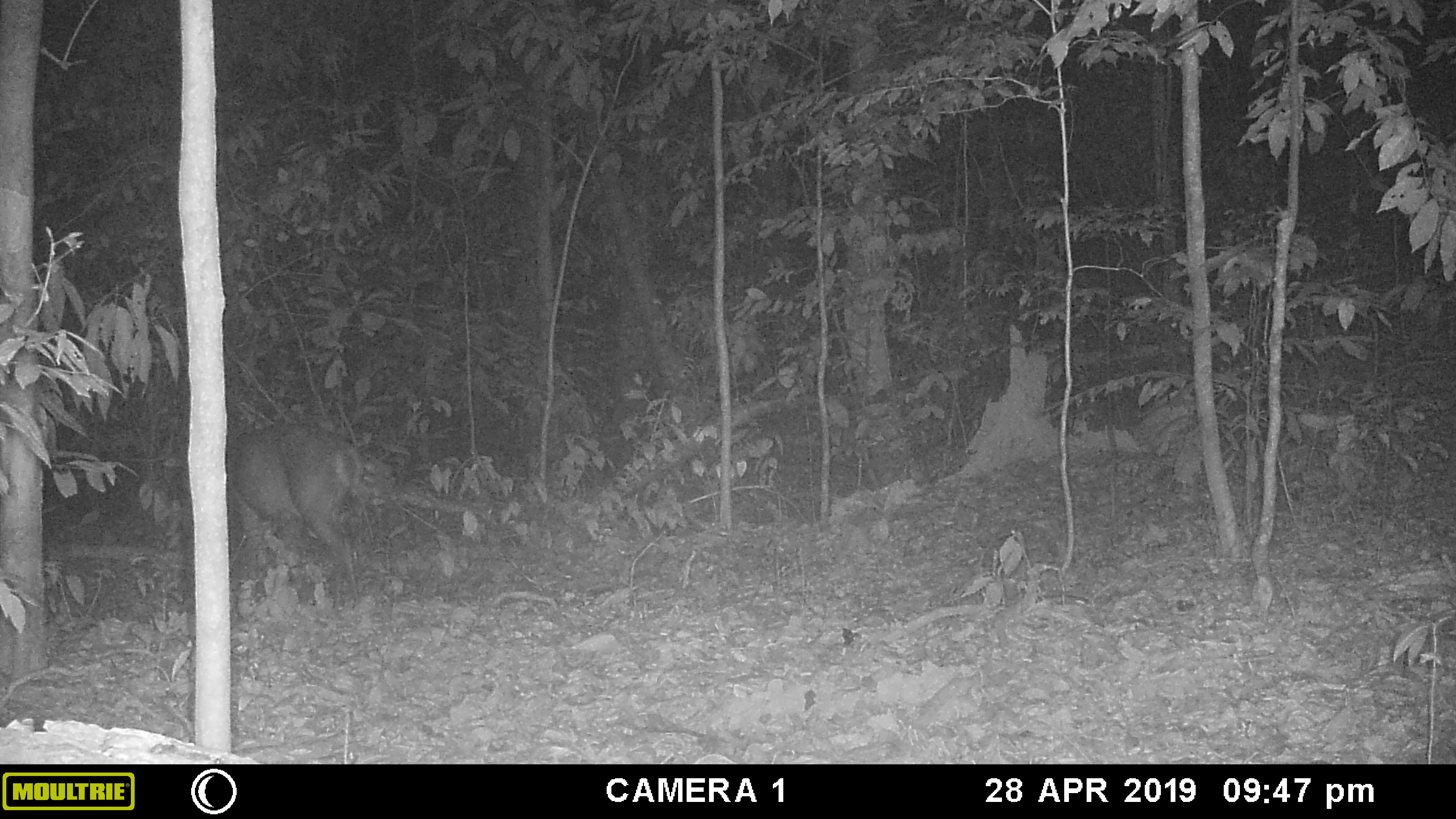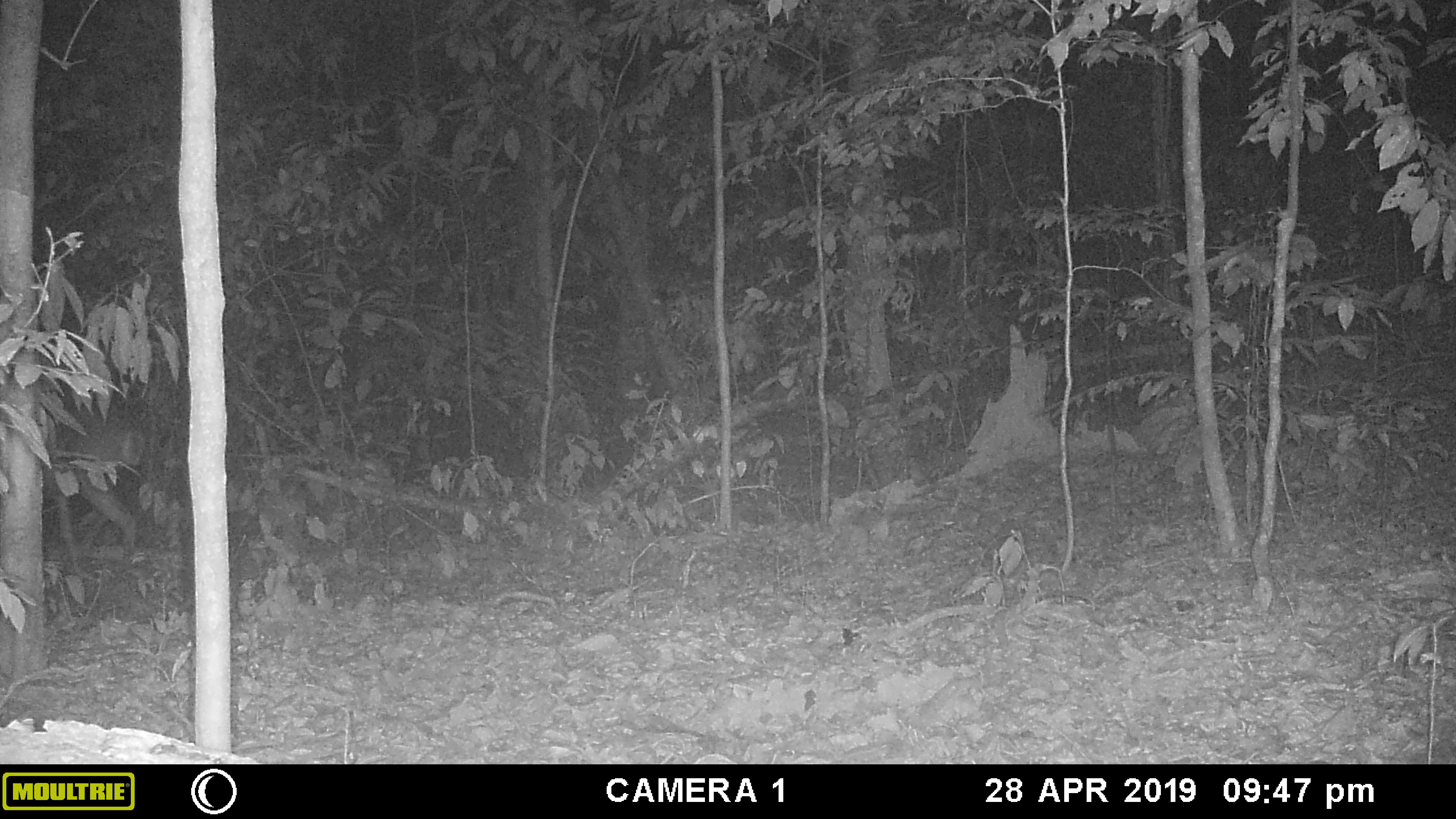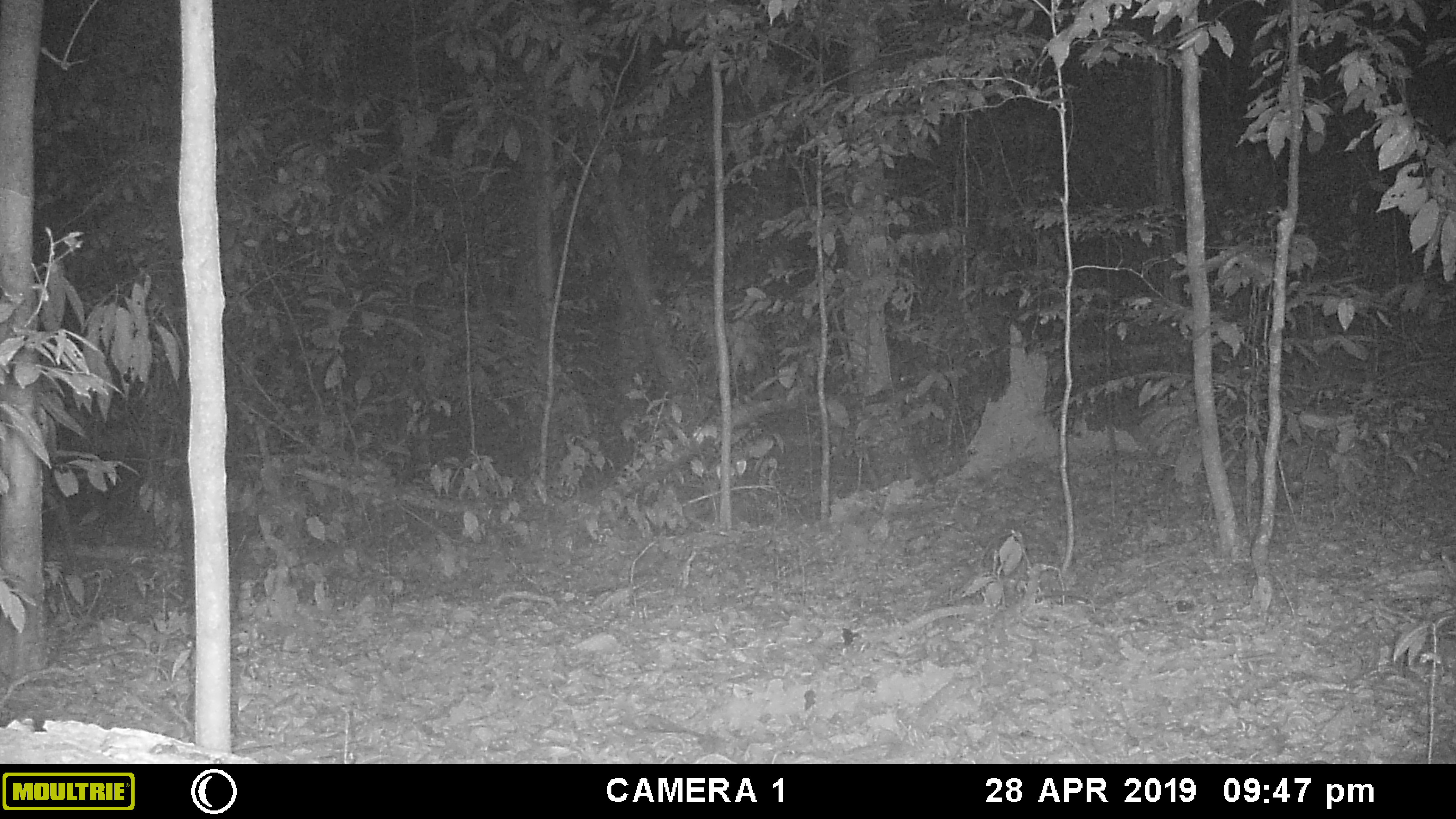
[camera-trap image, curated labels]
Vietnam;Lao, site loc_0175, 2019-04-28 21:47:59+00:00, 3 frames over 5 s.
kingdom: Animalia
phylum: Chordata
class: Mammalia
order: Artiodactyla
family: Cervidae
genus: Muntiacus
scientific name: Muntiacus vuquangensis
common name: large-antlered muntjac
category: large antlered muntjac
Large antlered muntjac (large-antlered muntjac) (Muntiacus vuquangensis). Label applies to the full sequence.